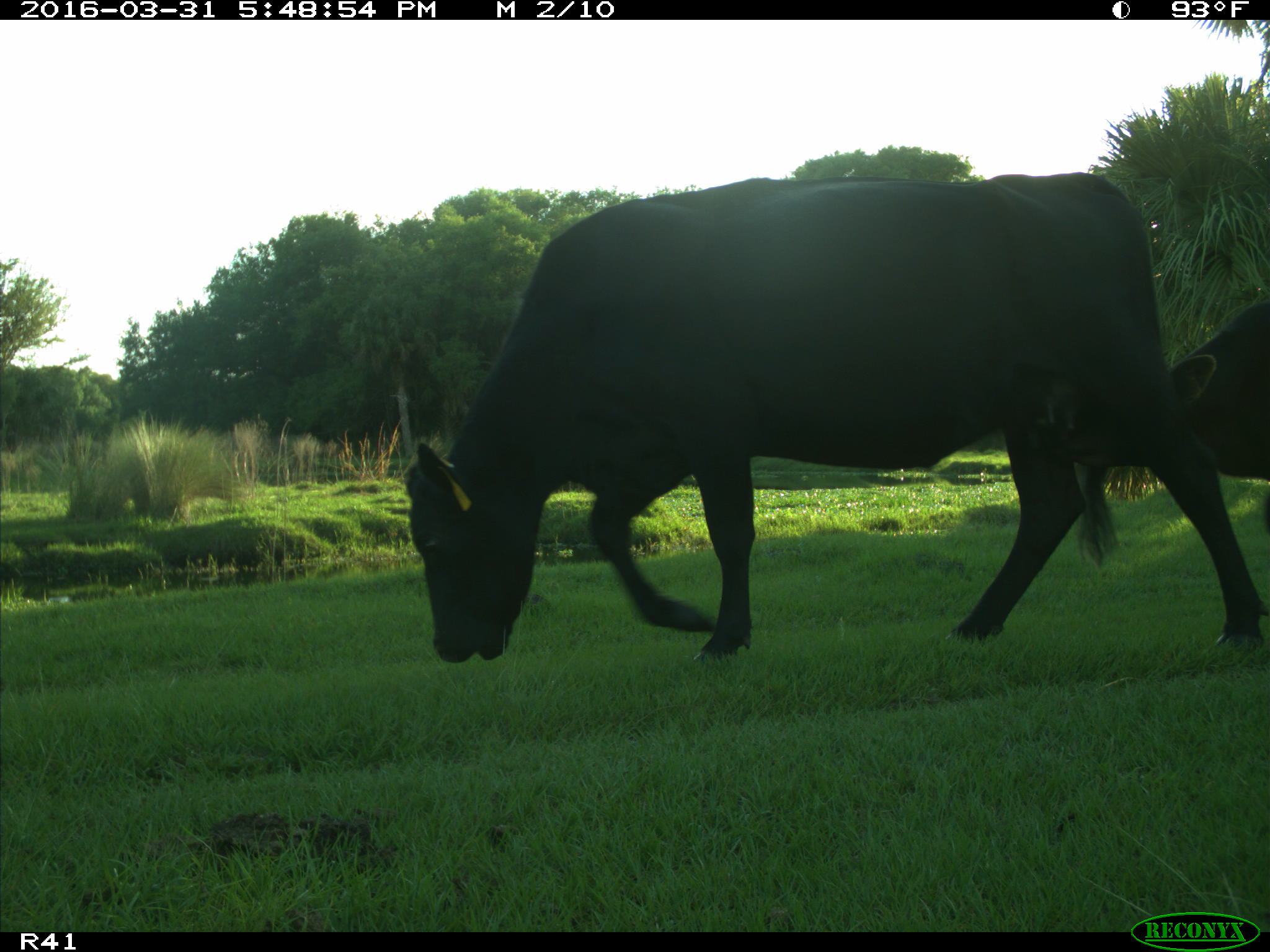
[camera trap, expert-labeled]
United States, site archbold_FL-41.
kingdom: Animalia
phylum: Chordata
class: Mammalia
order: Artiodactyla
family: Bovidae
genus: Bos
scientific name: Bos taurus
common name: domestic cow